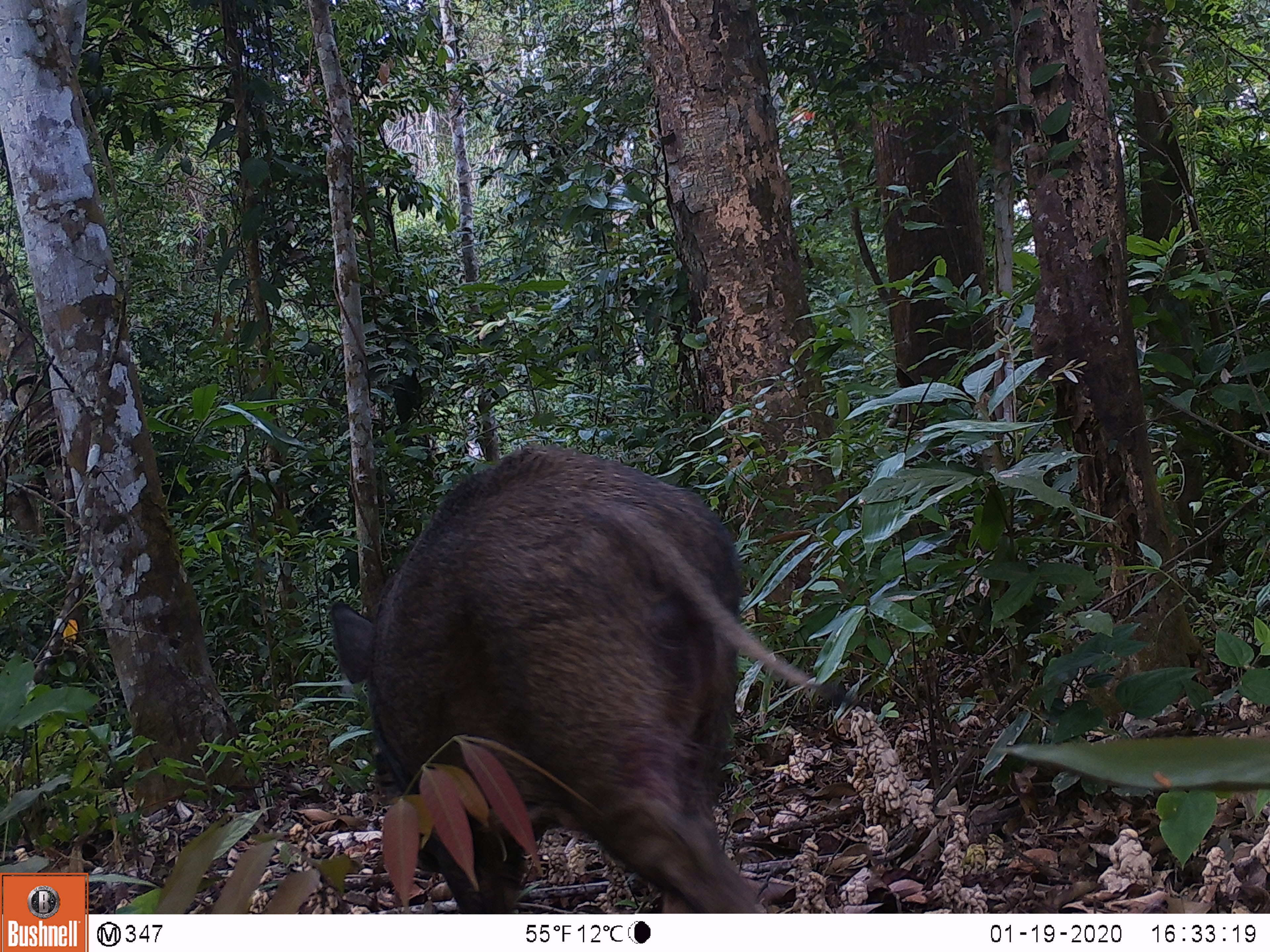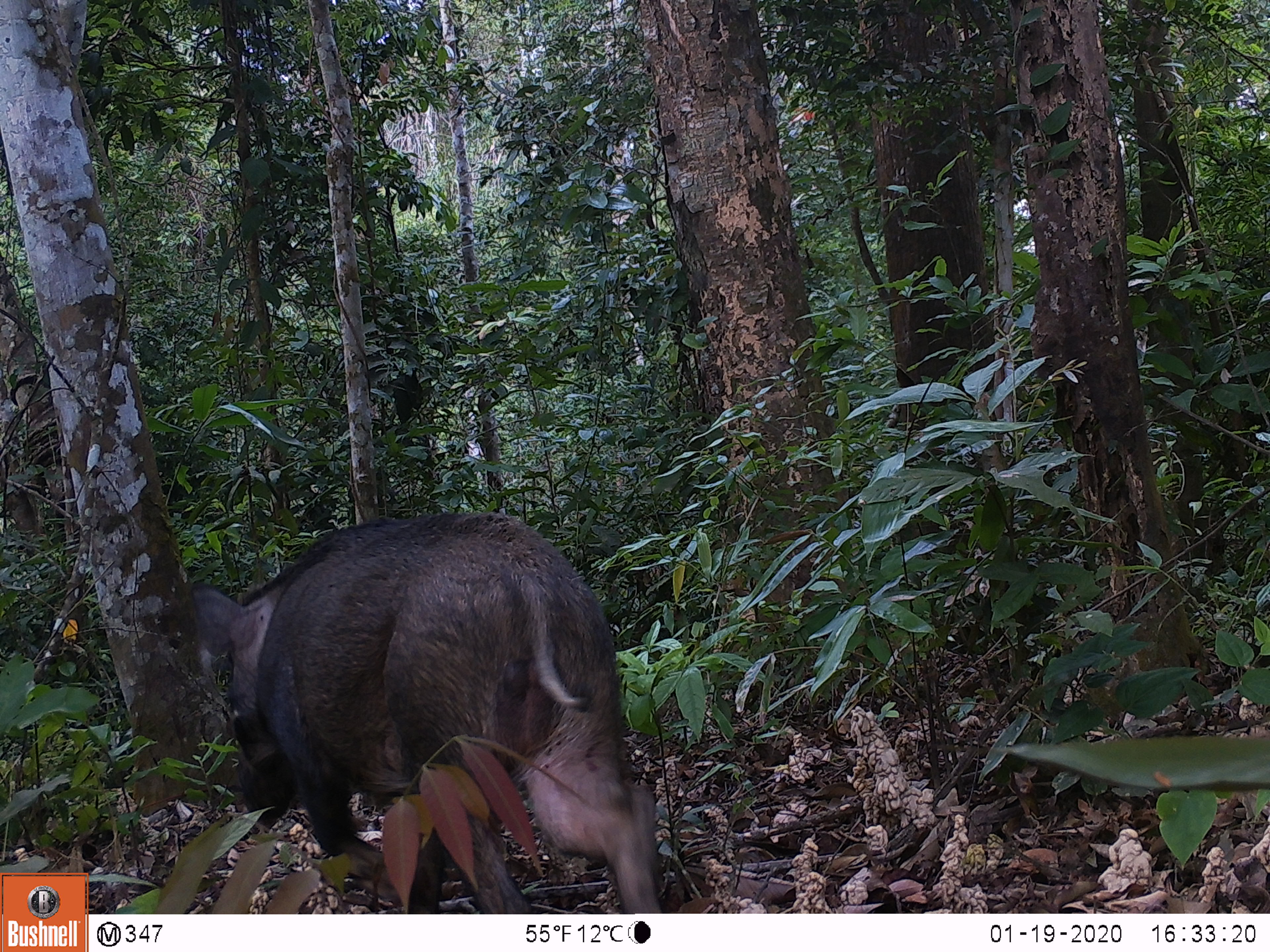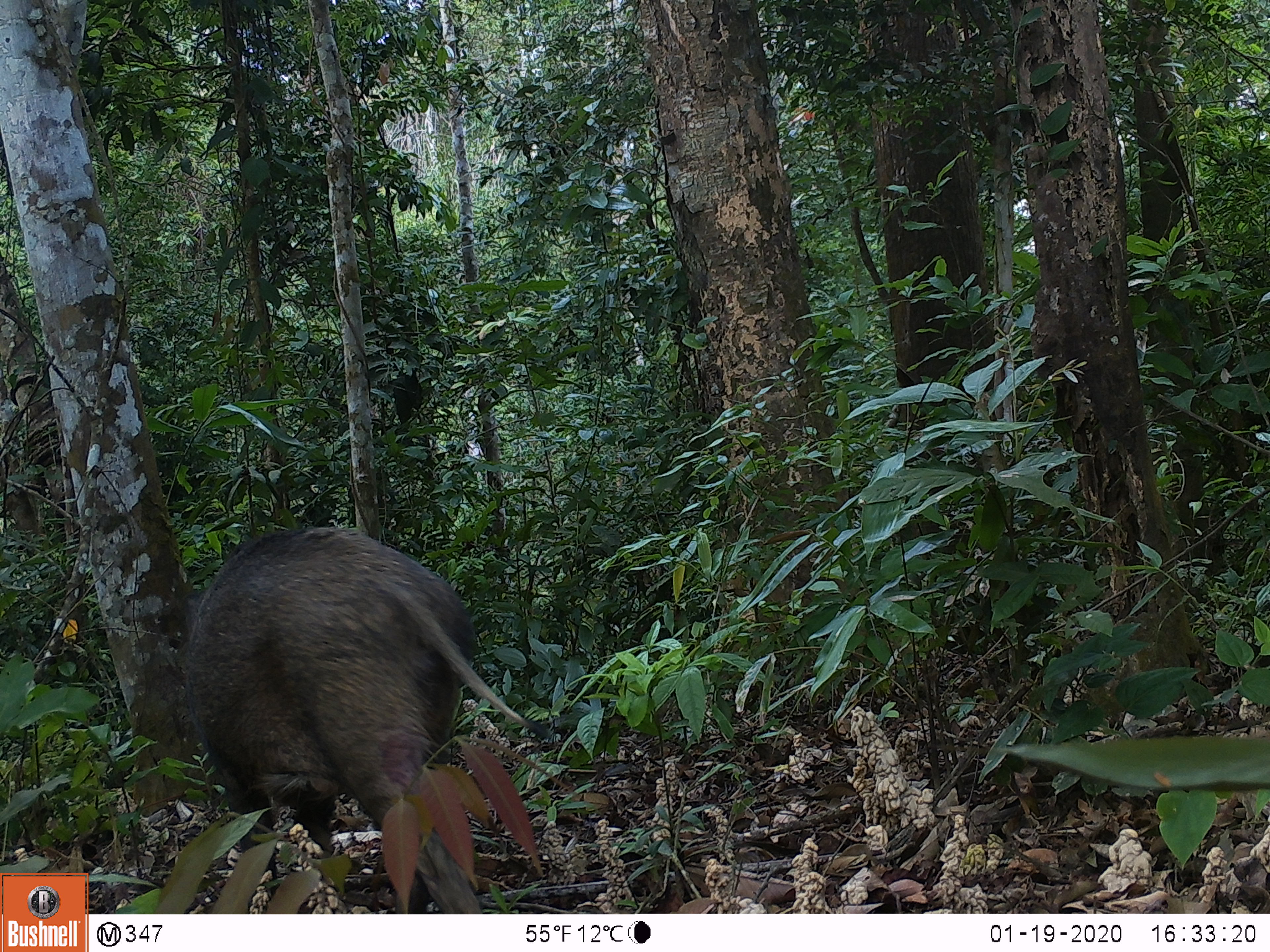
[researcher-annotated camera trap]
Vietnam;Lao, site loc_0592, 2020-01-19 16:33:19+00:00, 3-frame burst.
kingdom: Animalia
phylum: Chordata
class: Mammalia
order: Artiodactyla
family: Suidae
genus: Sus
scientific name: Sus scrofa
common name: eurasian wild pig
Eurasian wild pig (Sus scrofa). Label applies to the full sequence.